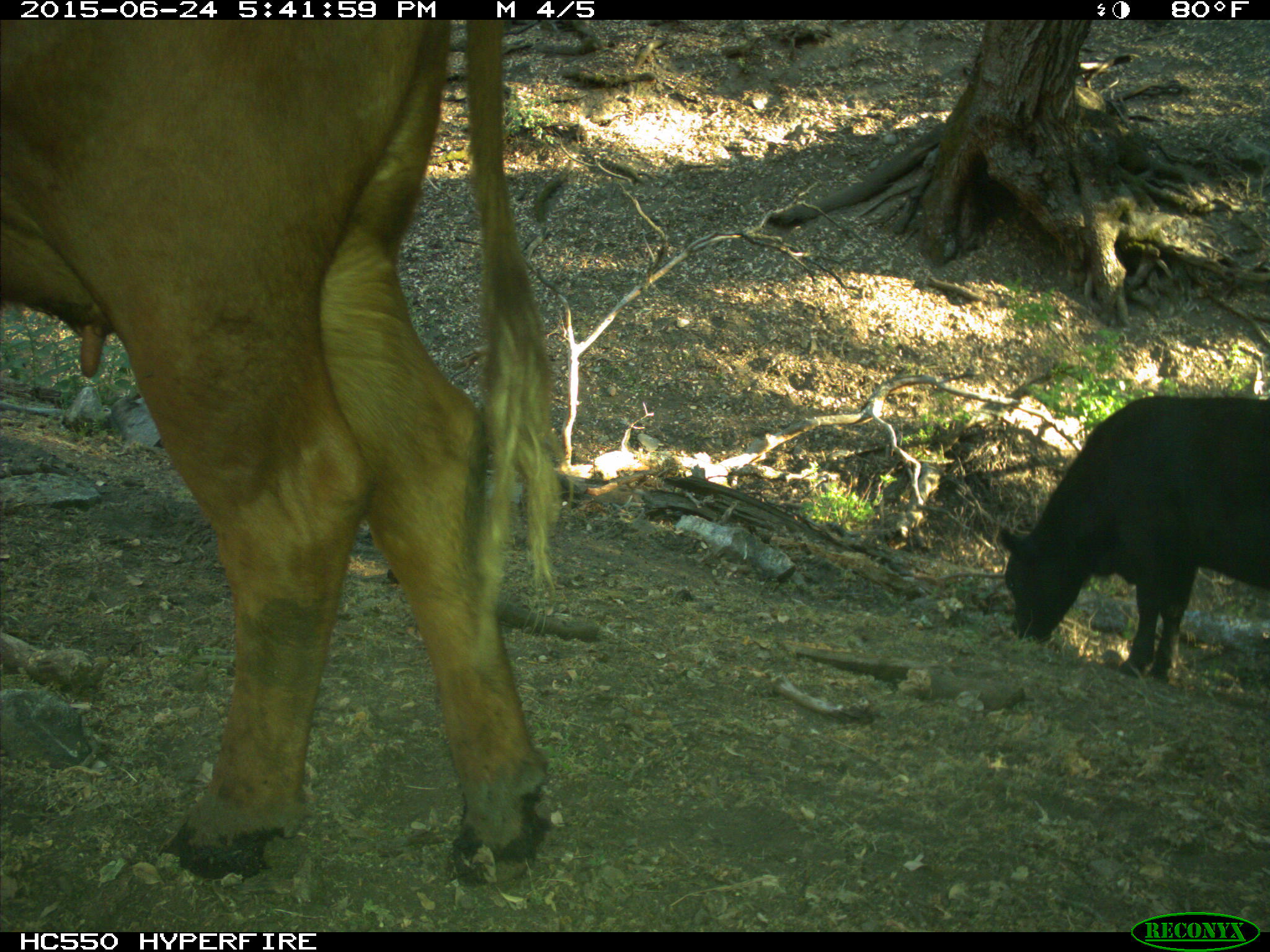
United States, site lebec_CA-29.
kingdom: Animalia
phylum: Chordata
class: Mammalia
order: Artiodactyla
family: Bovidae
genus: Bos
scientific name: Bos taurus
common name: domestic cow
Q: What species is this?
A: Bos taurus (domestic cow).